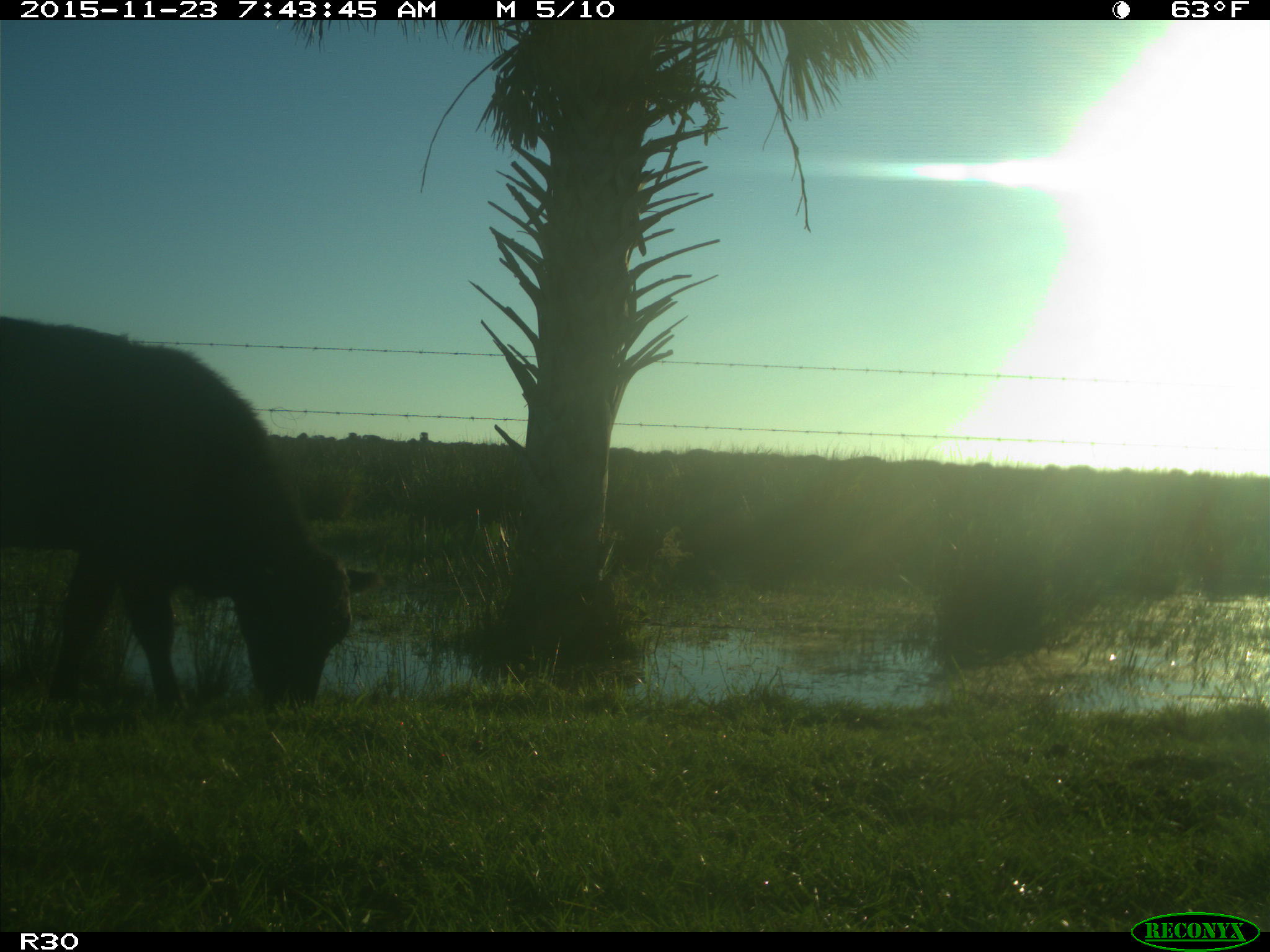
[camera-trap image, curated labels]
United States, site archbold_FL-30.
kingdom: Animalia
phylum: Chordata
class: Mammalia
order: Artiodactyla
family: Bovidae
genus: Bos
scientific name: Bos taurus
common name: domestic cow